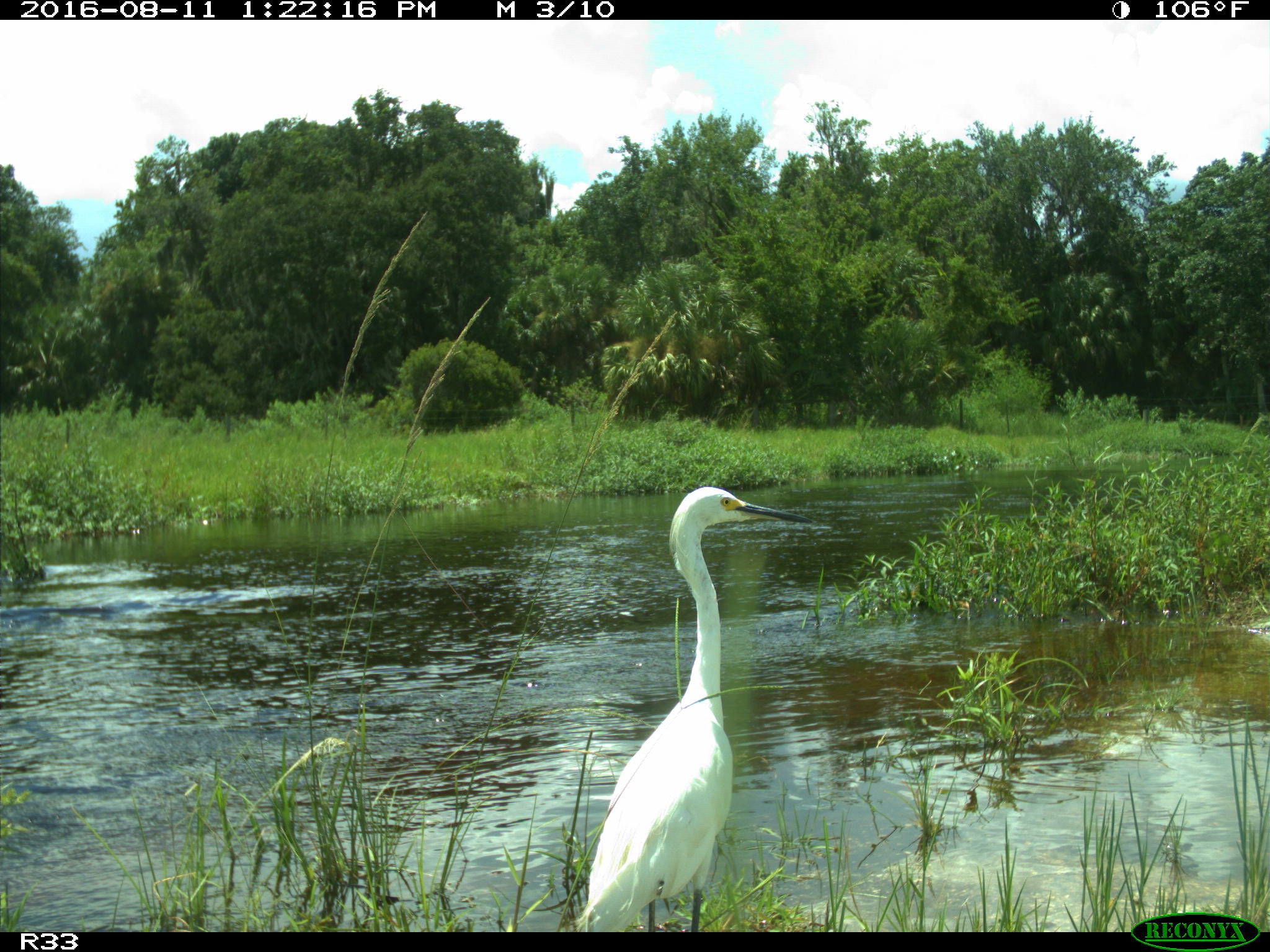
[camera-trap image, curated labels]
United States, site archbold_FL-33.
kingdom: Animalia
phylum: Chordata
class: Aves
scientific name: Aves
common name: birds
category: unidentified bird